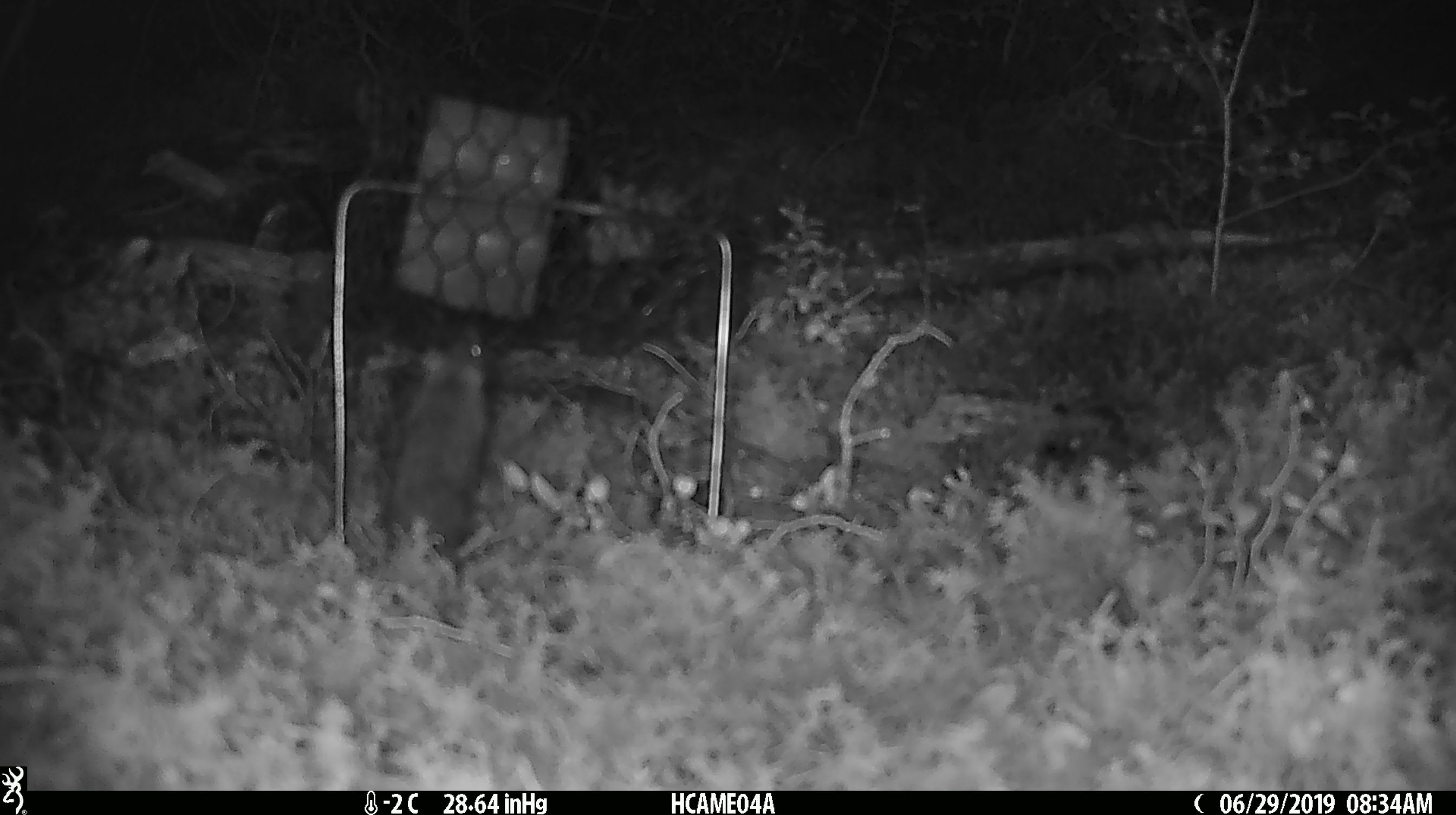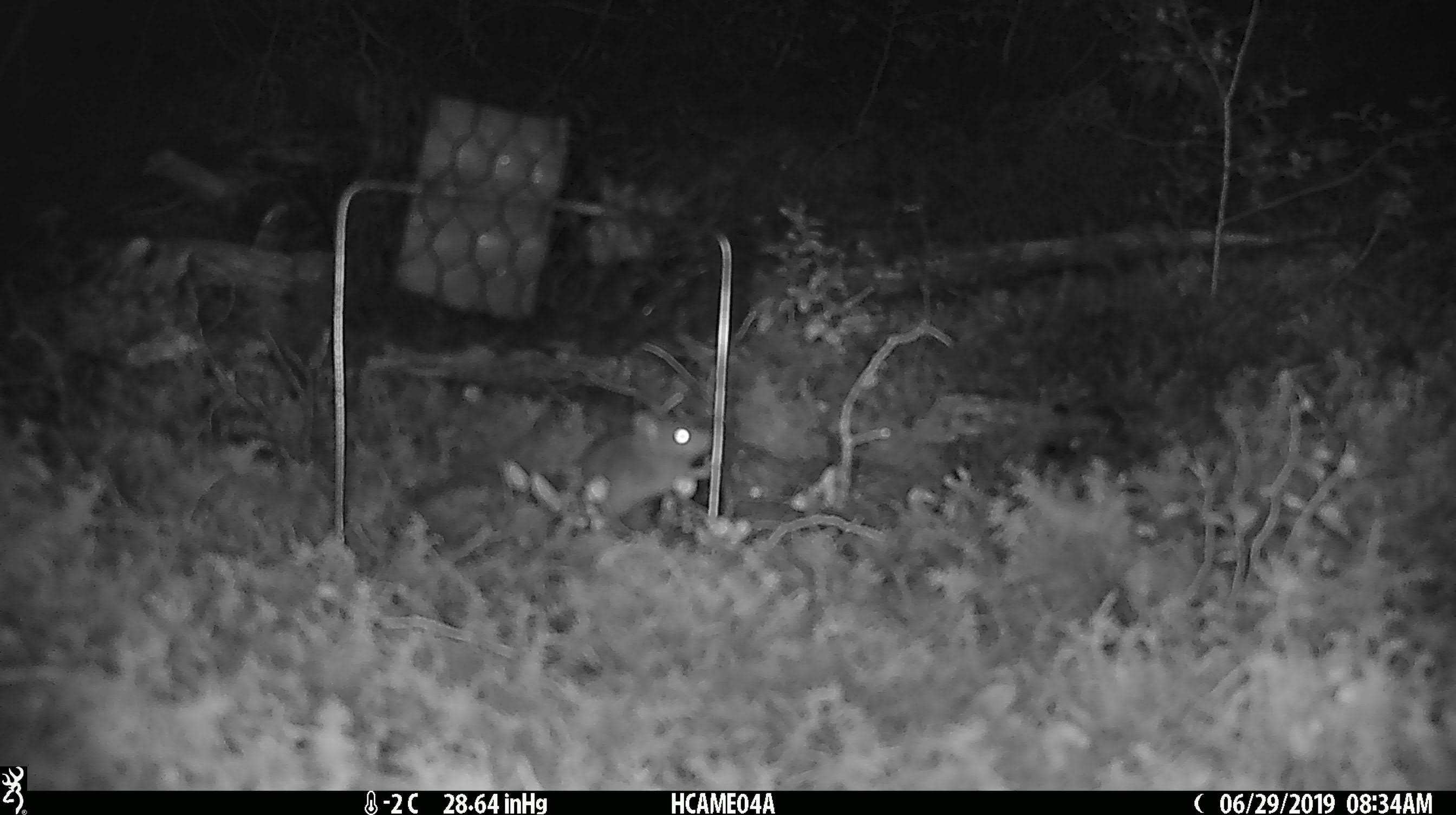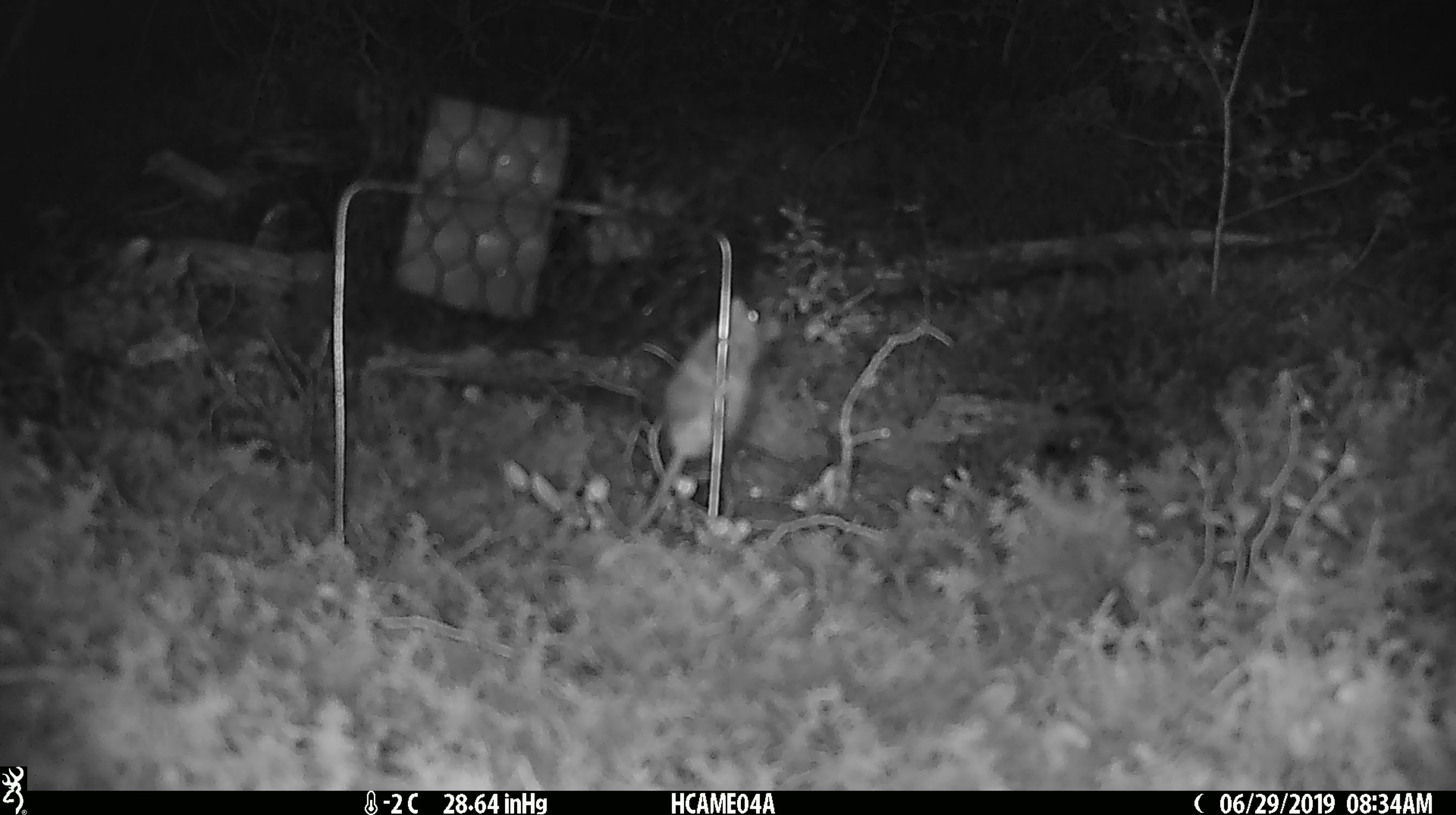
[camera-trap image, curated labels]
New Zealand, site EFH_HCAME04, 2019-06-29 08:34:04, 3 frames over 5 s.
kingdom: Animalia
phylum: Chordata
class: Mammalia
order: Rodentia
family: Muridae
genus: Mus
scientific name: Mus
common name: mouse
Mouse (Mus).